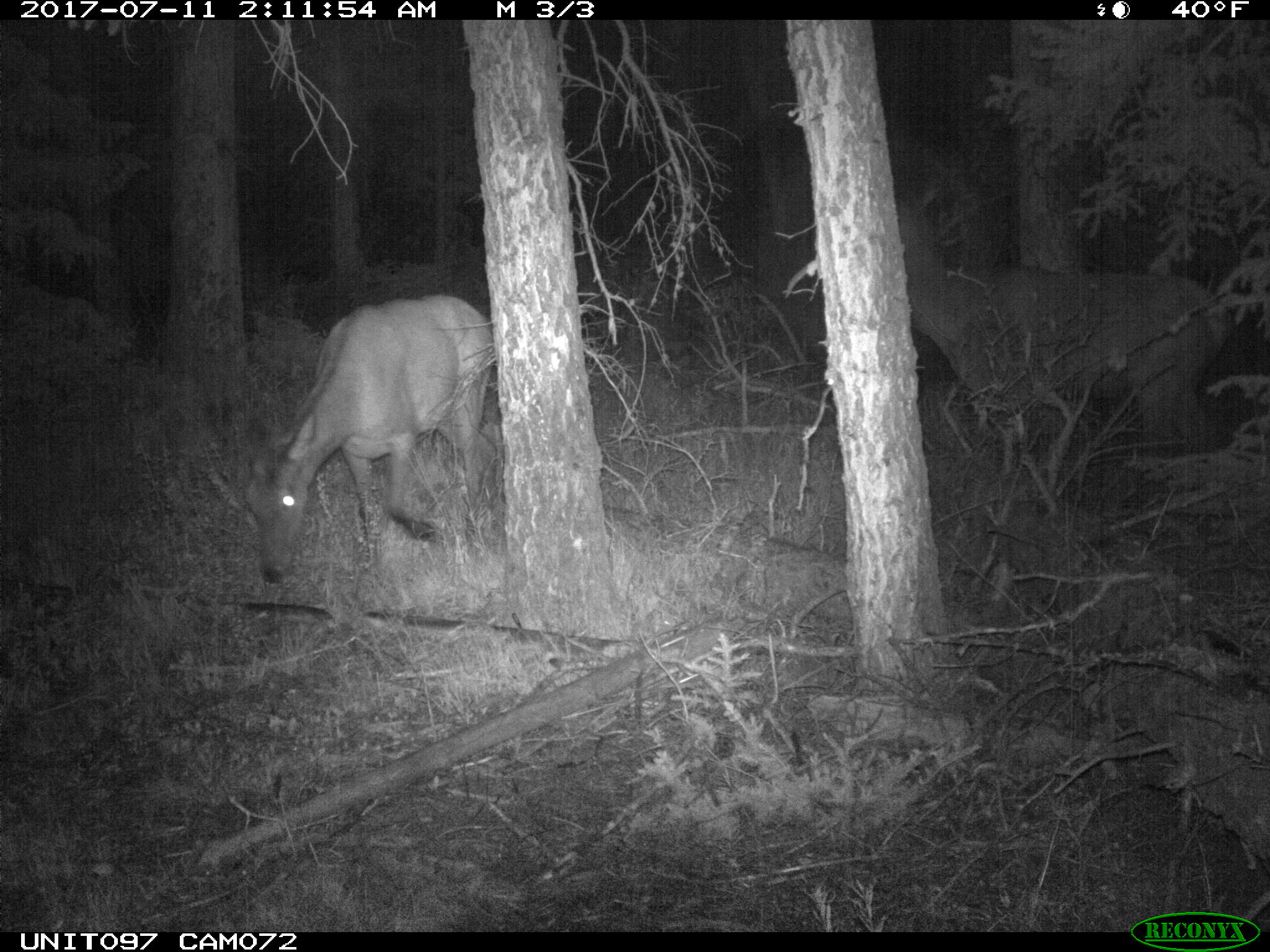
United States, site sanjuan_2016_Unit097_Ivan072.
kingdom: Animalia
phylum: Chordata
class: Mammalia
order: Artiodactyla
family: Cervidae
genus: Cervus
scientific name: Cervus elaphus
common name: red deer